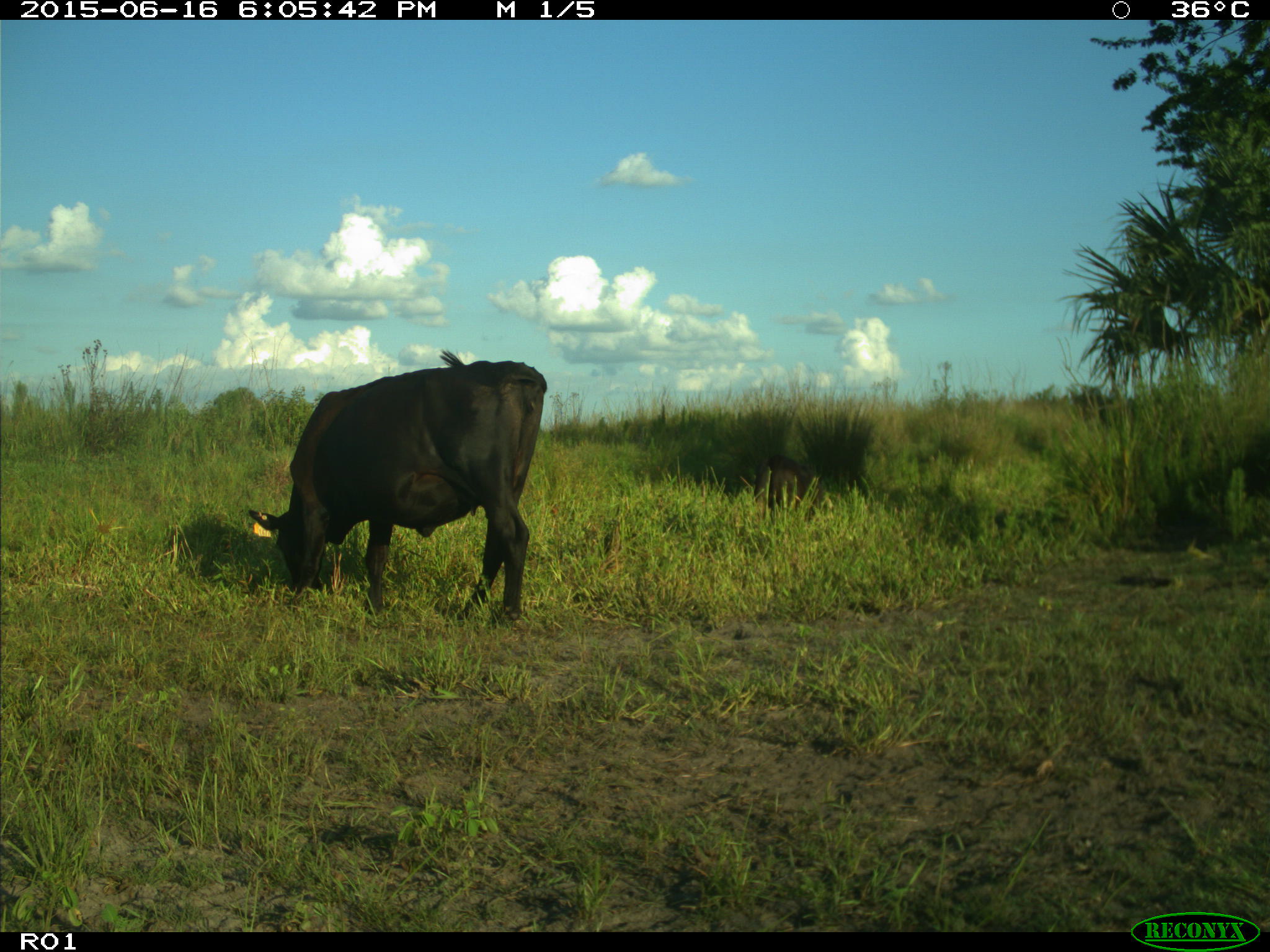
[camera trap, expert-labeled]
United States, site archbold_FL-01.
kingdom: Animalia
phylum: Chordata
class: Mammalia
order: Artiodactyla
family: Bovidae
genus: Bos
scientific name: Bos taurus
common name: domestic cow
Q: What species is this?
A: Bos taurus (domestic cow).